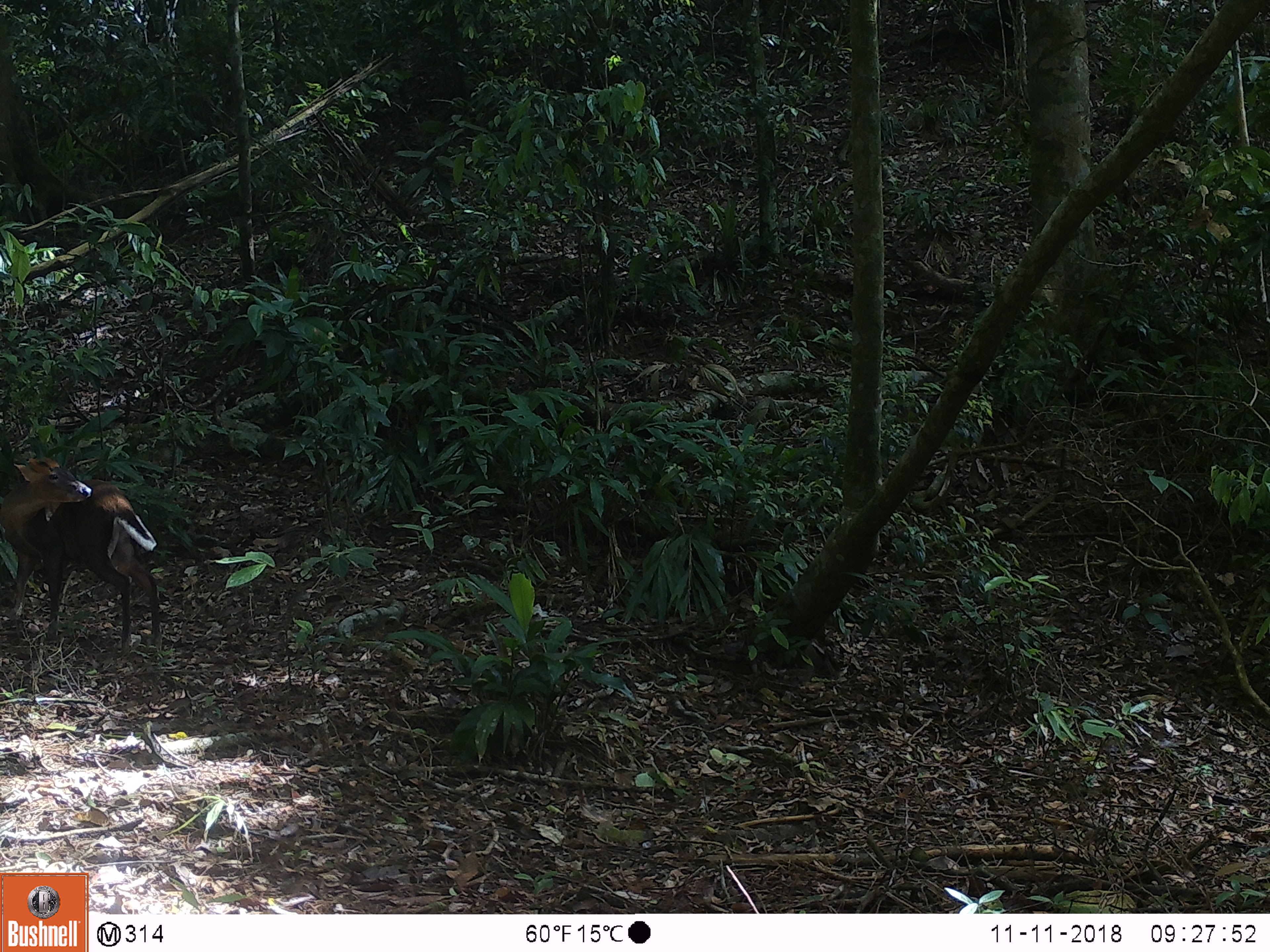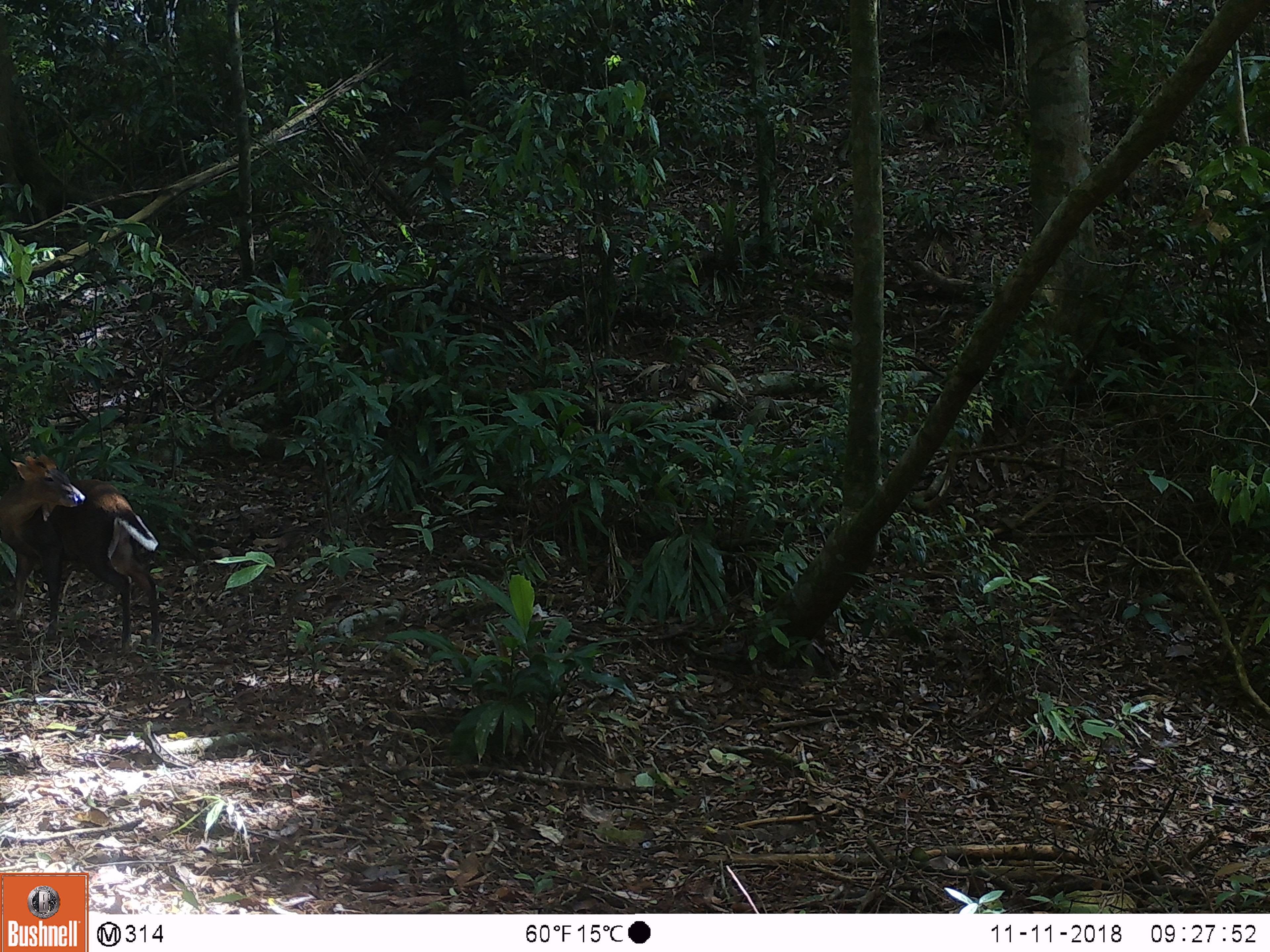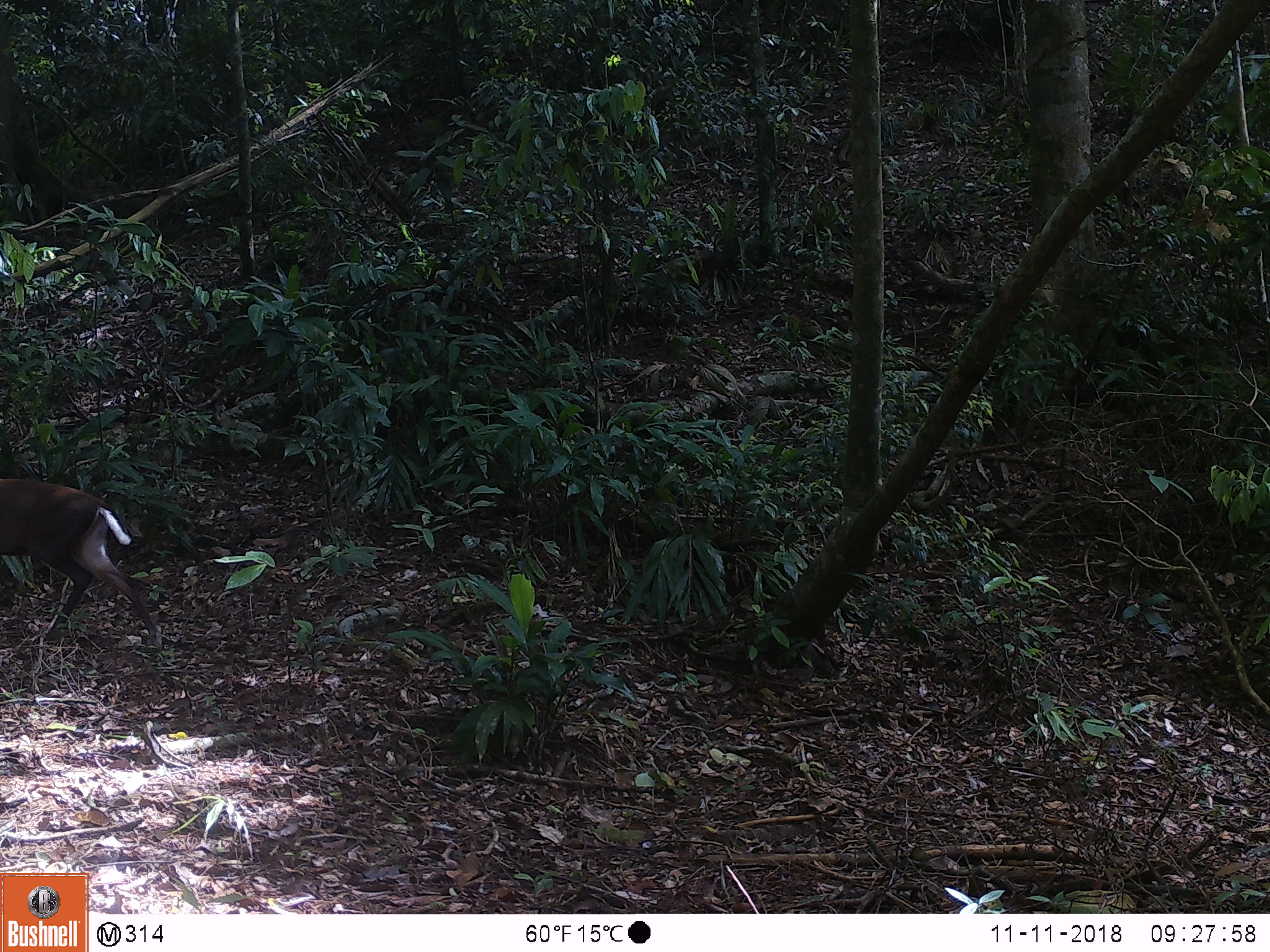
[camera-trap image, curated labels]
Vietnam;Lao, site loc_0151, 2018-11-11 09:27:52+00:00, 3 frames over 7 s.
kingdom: Animalia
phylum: Chordata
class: Mammalia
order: Artiodactyla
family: Cervidae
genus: Muntiacus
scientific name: Muntiacus rooseveltorum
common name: roosevelt's muntjac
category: roosevelts muntjac group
Roosevelts muntjac group (roosevelt's muntjac) (Muntiacus rooseveltorum). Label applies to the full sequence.